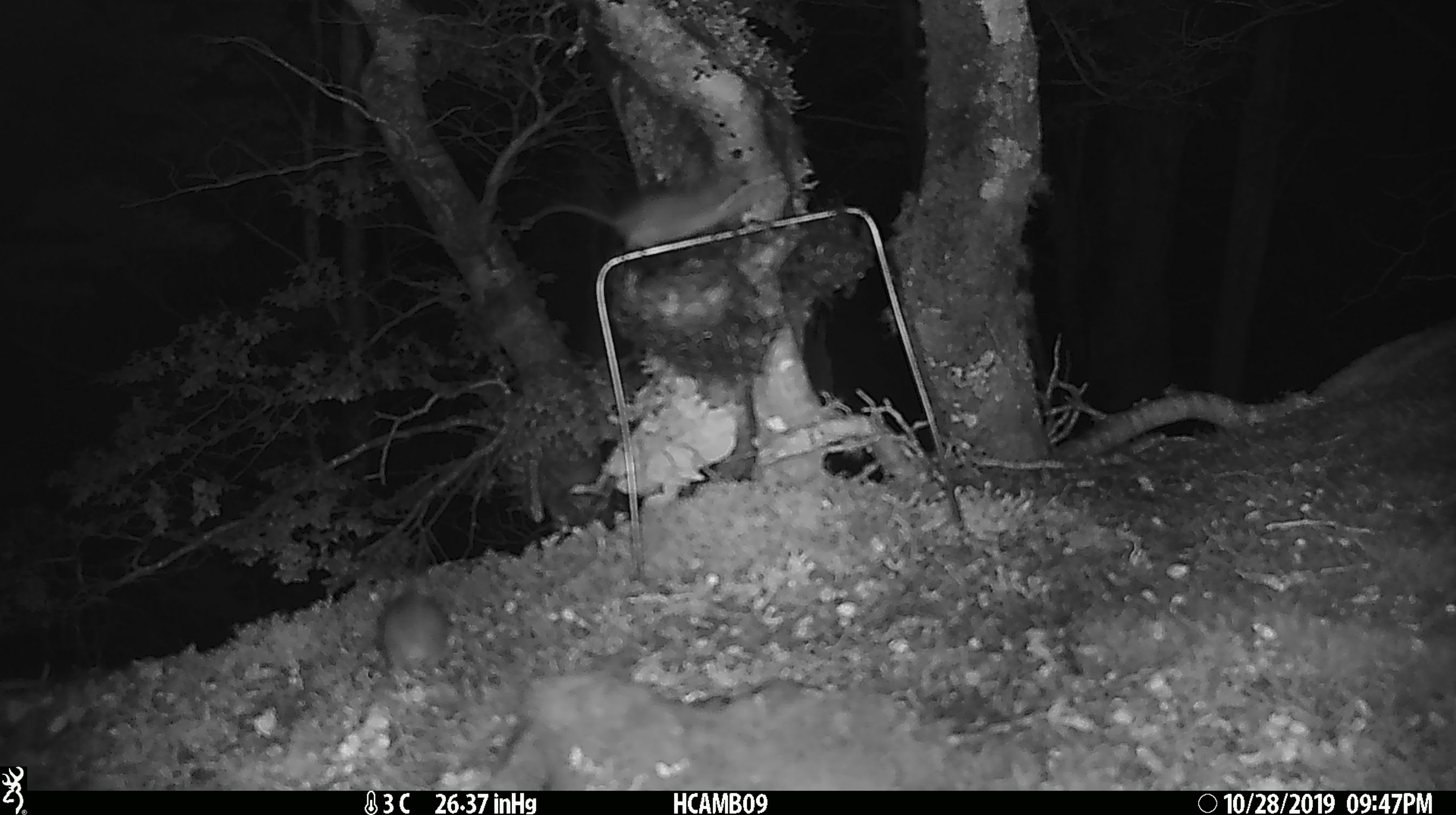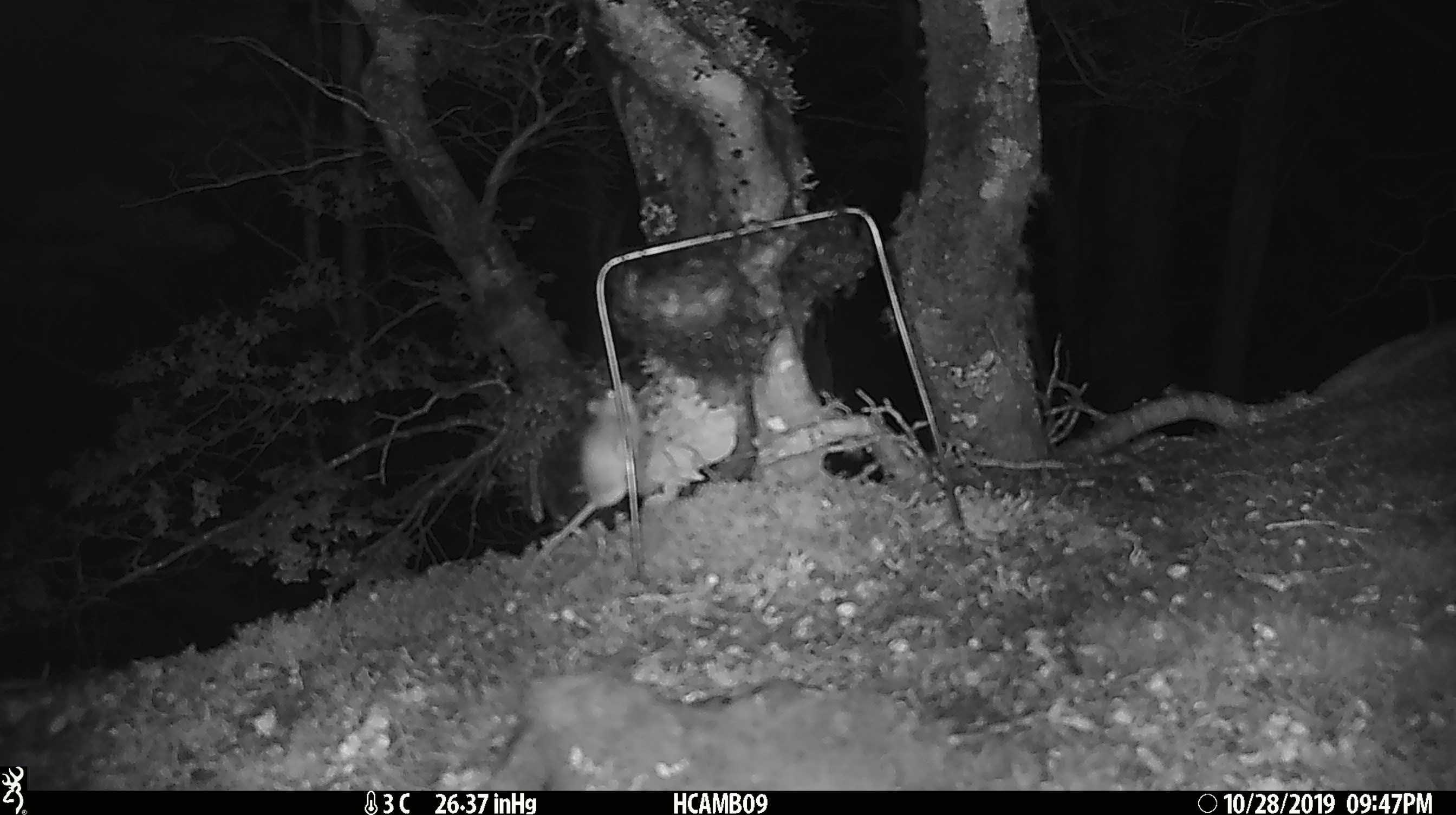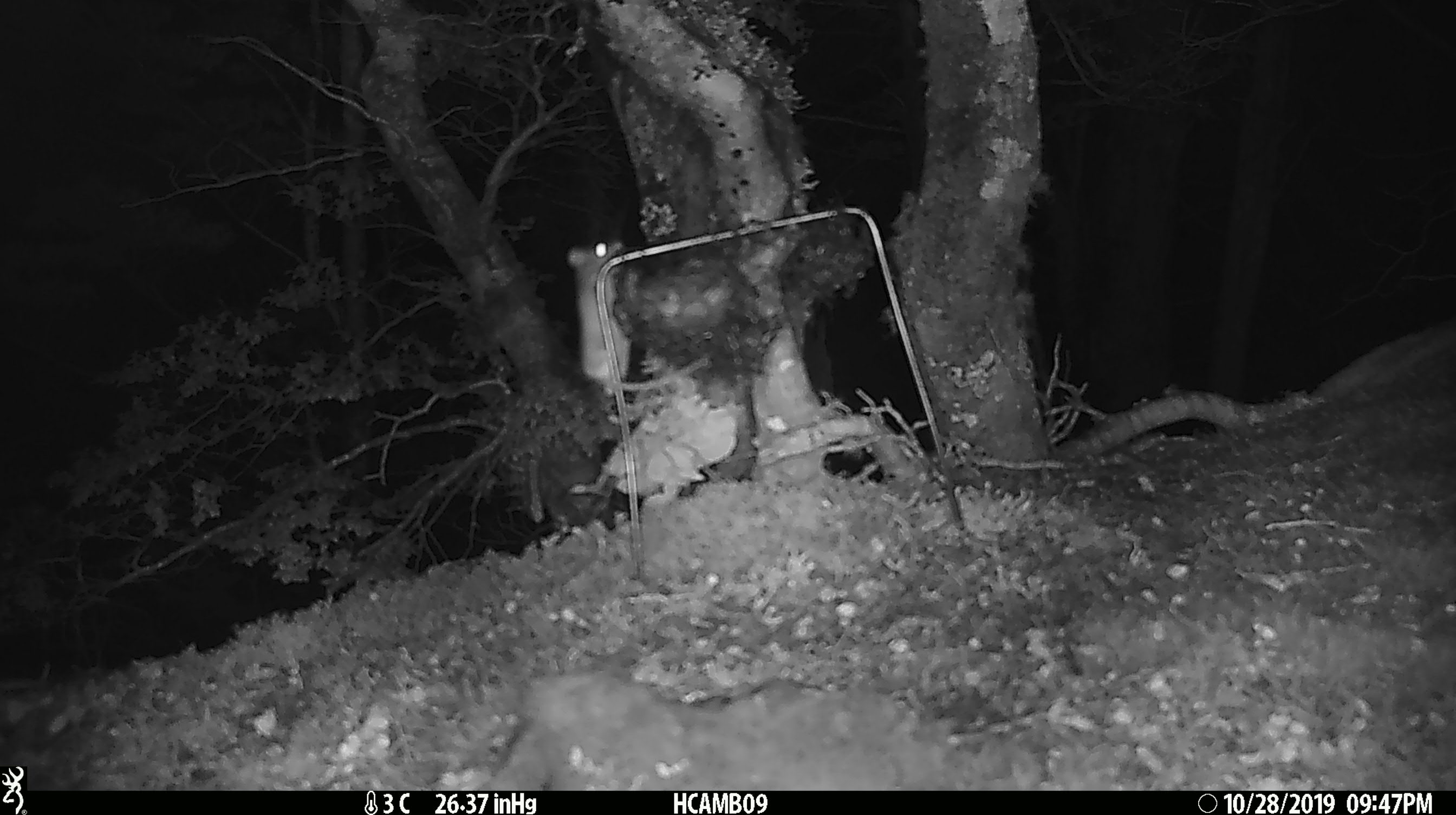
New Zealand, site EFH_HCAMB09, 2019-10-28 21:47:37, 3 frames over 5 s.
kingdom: Animalia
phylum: Chordata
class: Mammalia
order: Rodentia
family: Muridae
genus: Mus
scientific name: Mus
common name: mouse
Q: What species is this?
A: Mouse (Mus).